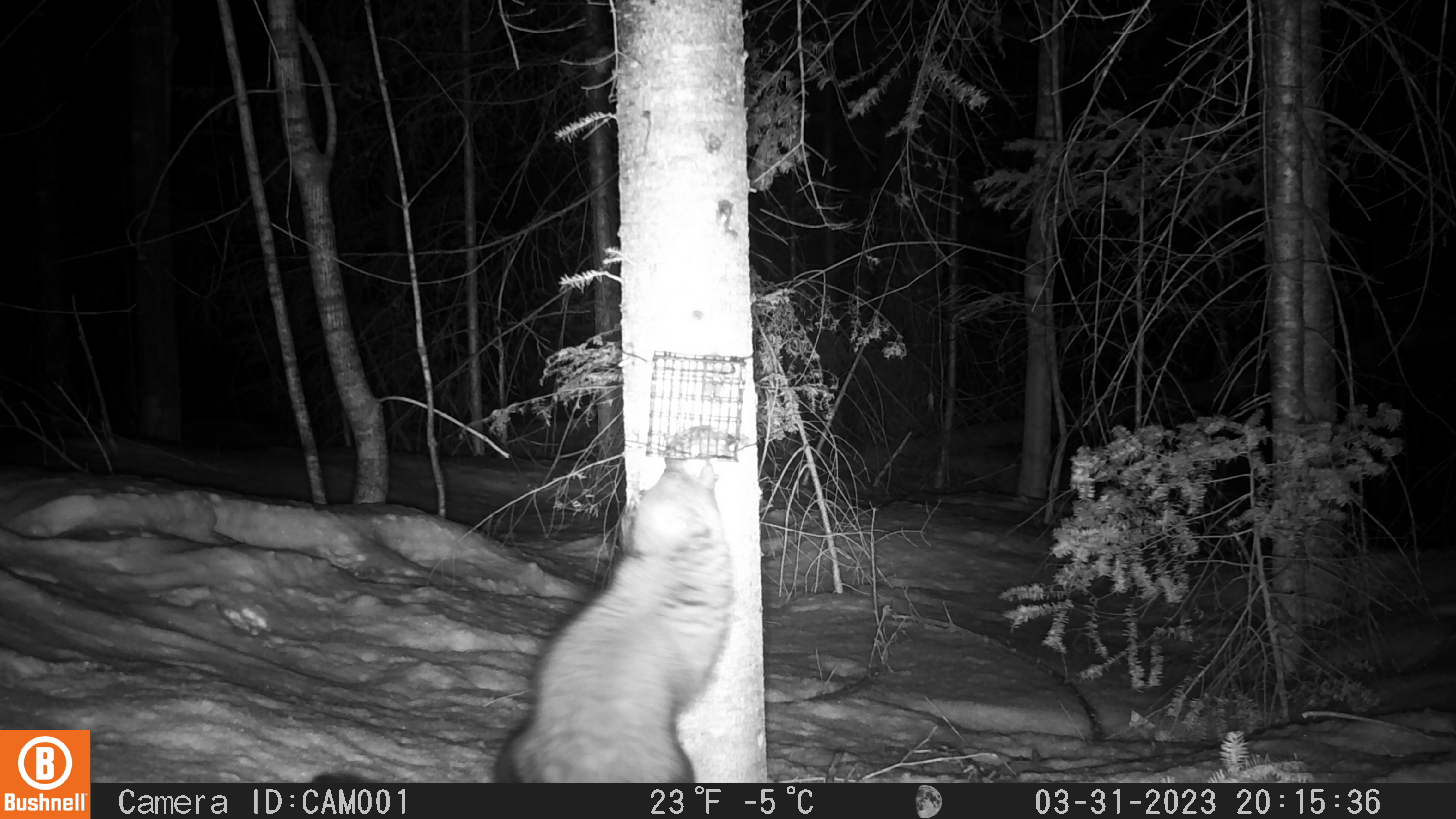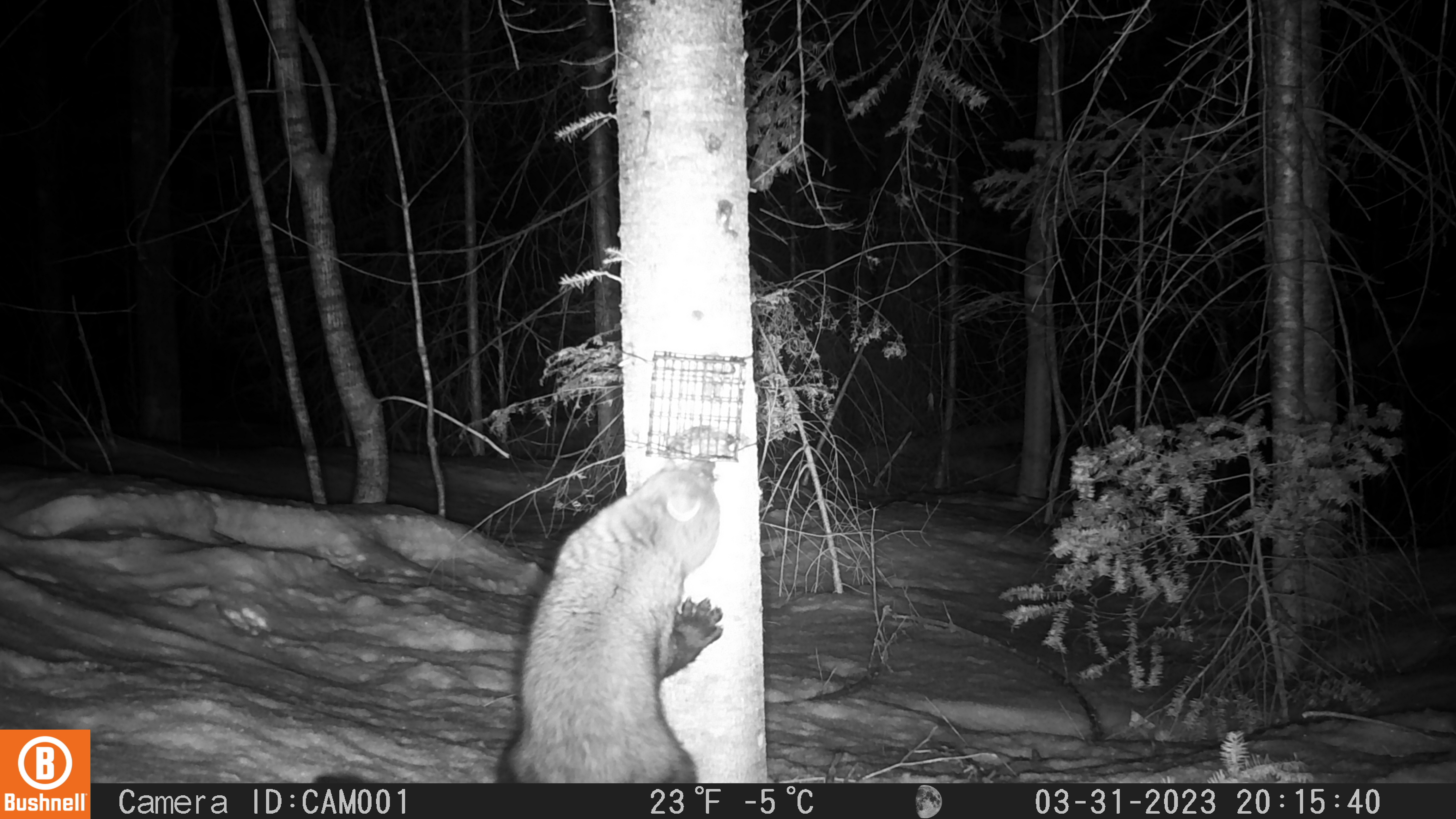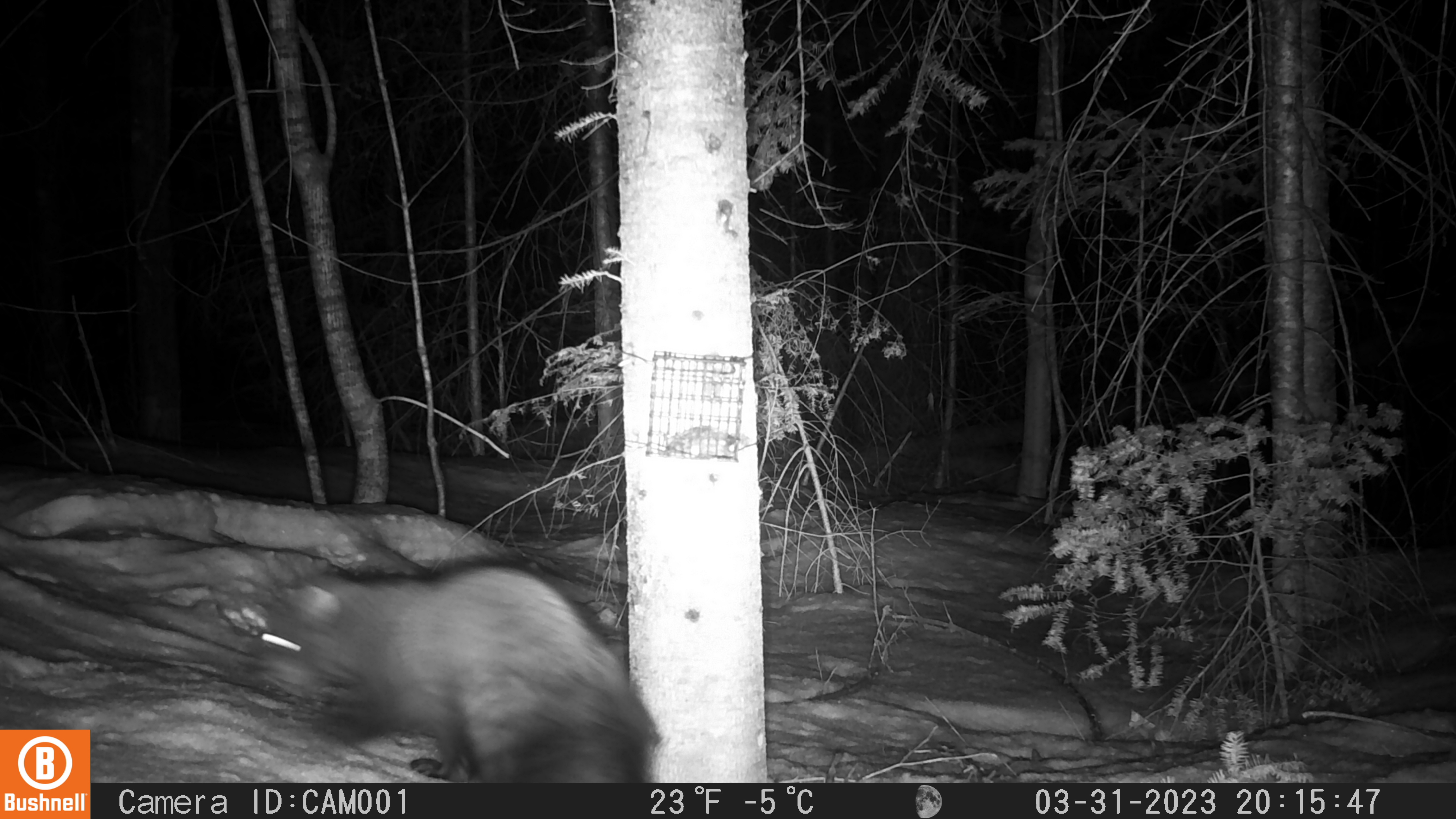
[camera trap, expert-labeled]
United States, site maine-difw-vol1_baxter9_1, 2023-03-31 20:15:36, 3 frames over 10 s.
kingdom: Animalia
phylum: Chordata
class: Mammalia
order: Carnivora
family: Mustelidae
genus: Pekania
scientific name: Pekania pennanti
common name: fisher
Fisher (Pekania pennanti).